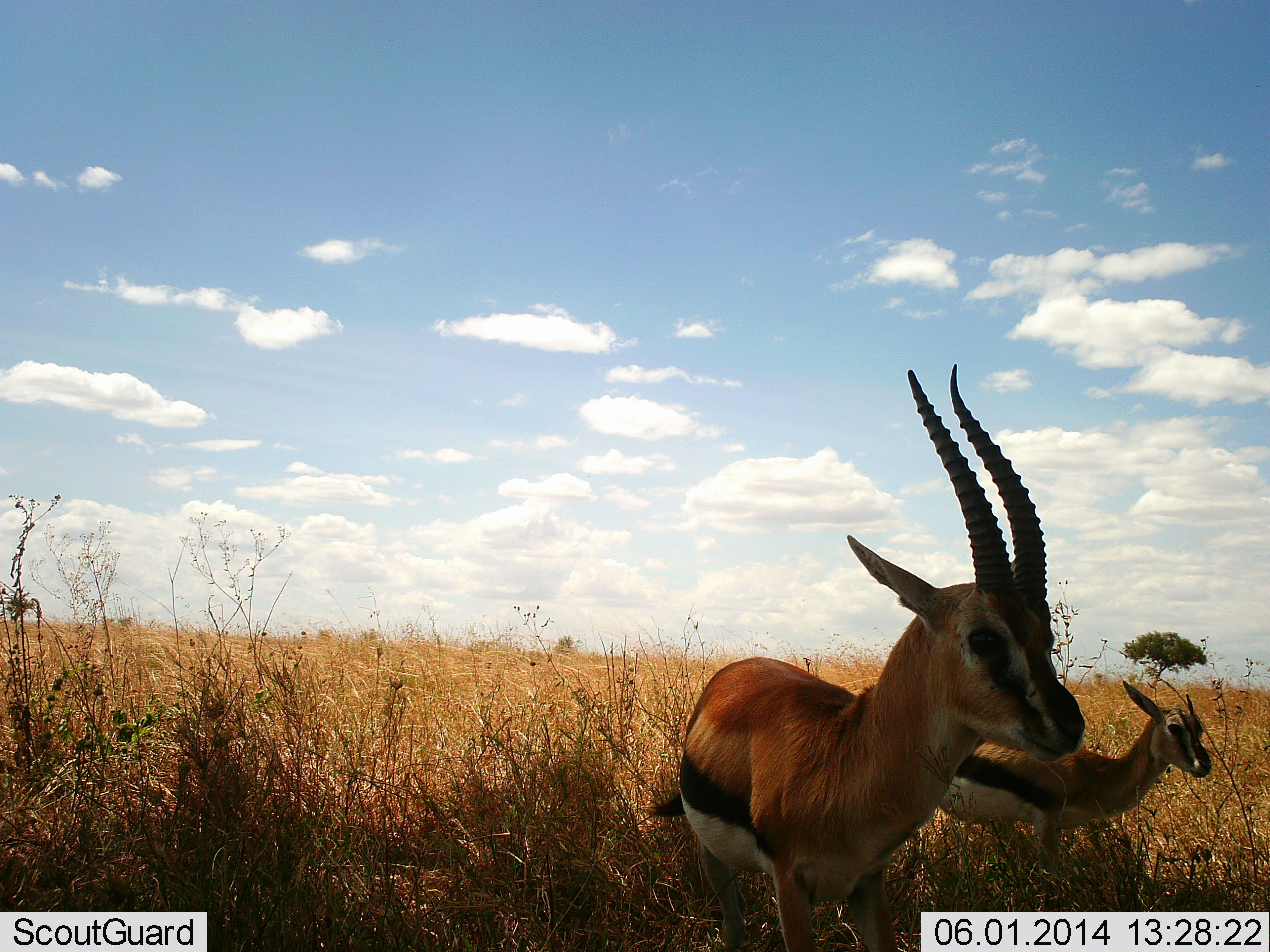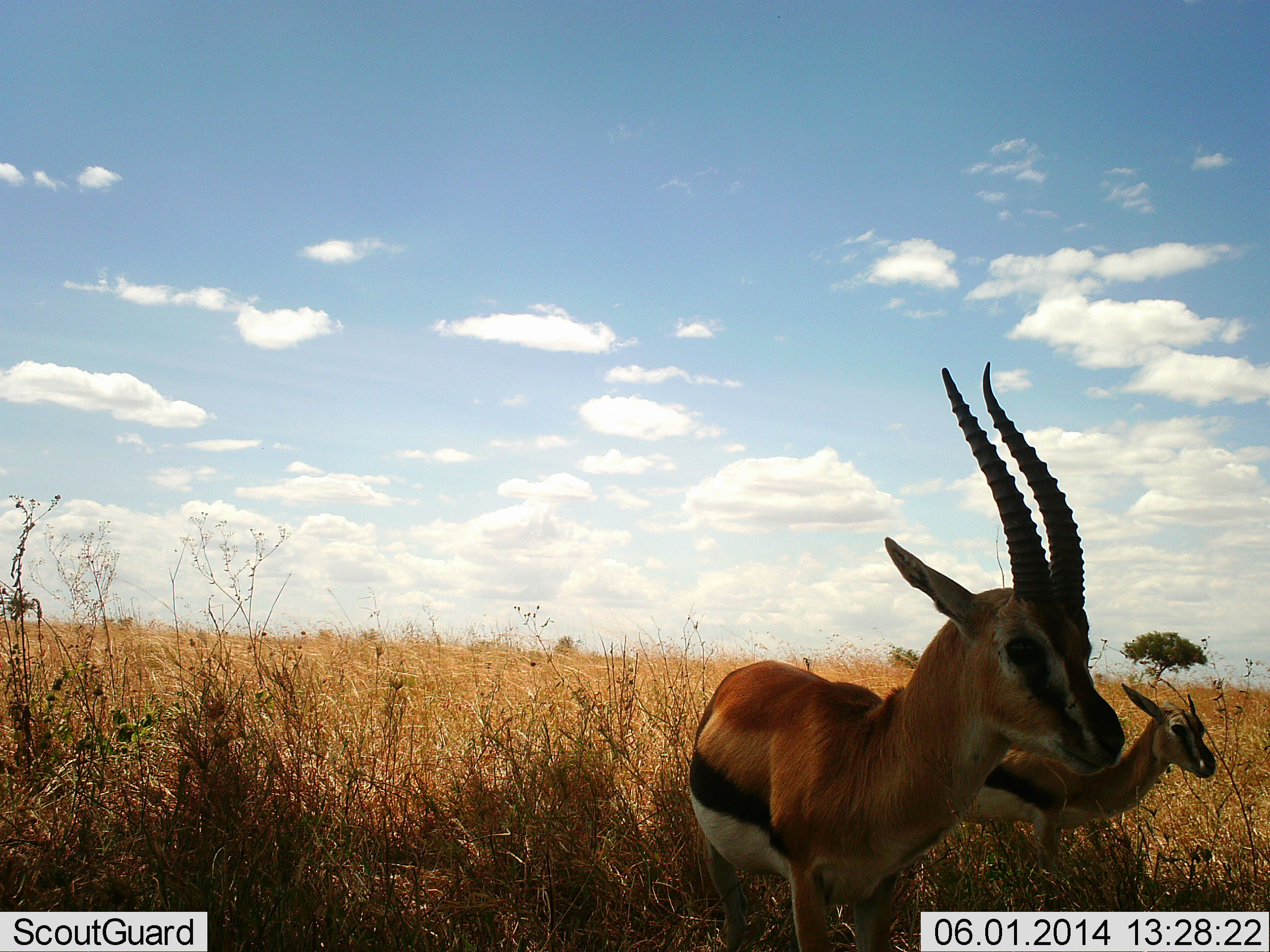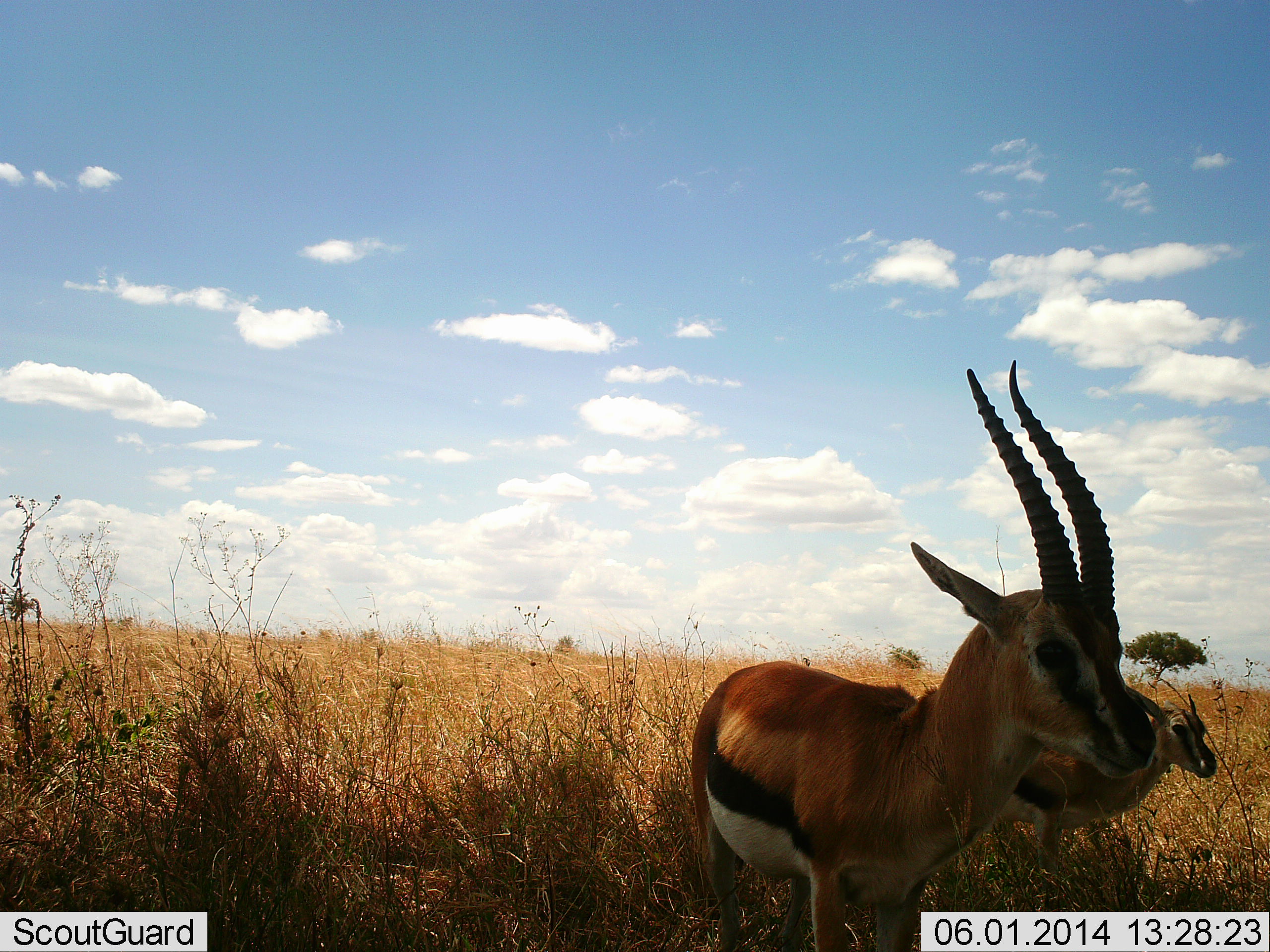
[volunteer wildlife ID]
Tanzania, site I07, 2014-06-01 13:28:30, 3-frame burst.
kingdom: Animalia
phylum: Chordata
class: Mammalia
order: Artiodactyla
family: Bovidae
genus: Eudorcas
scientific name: Eudorcas thomsonii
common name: thomson's gazelle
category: gazellethomsons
Gazellethomsons (thomson's gazelle) (Eudorcas thomsonii), count 2. Behavior (volunteer vote fractions): standing 90%, resting 10%, moving 10%, interacting 0%. Young present (vote fraction): 20%. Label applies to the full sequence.